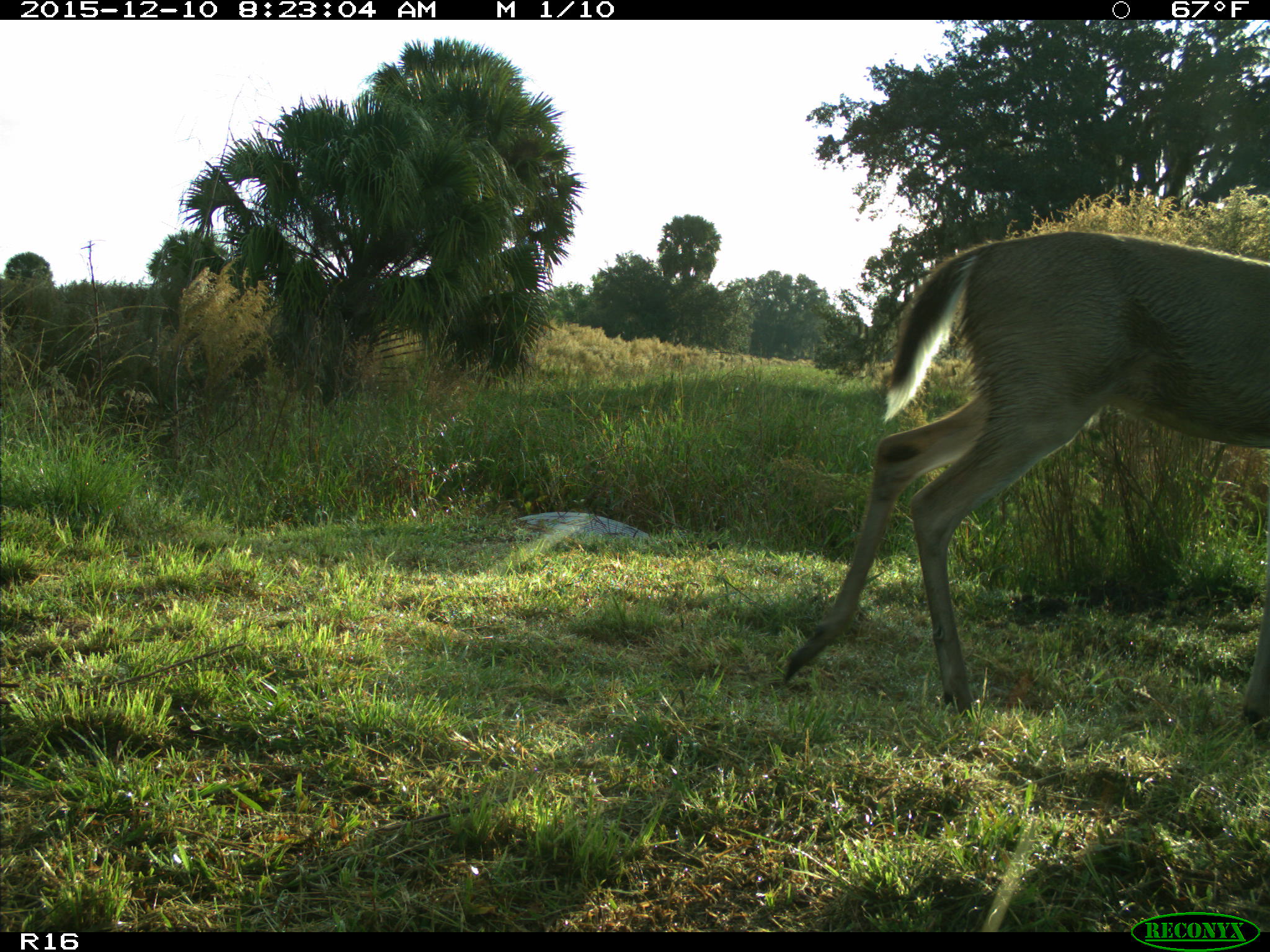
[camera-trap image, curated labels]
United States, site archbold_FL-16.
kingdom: Animalia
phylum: Chordata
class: Mammalia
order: Artiodactyla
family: Cervidae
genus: Odocoileus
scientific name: Odocoileus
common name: deer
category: unidentified deer